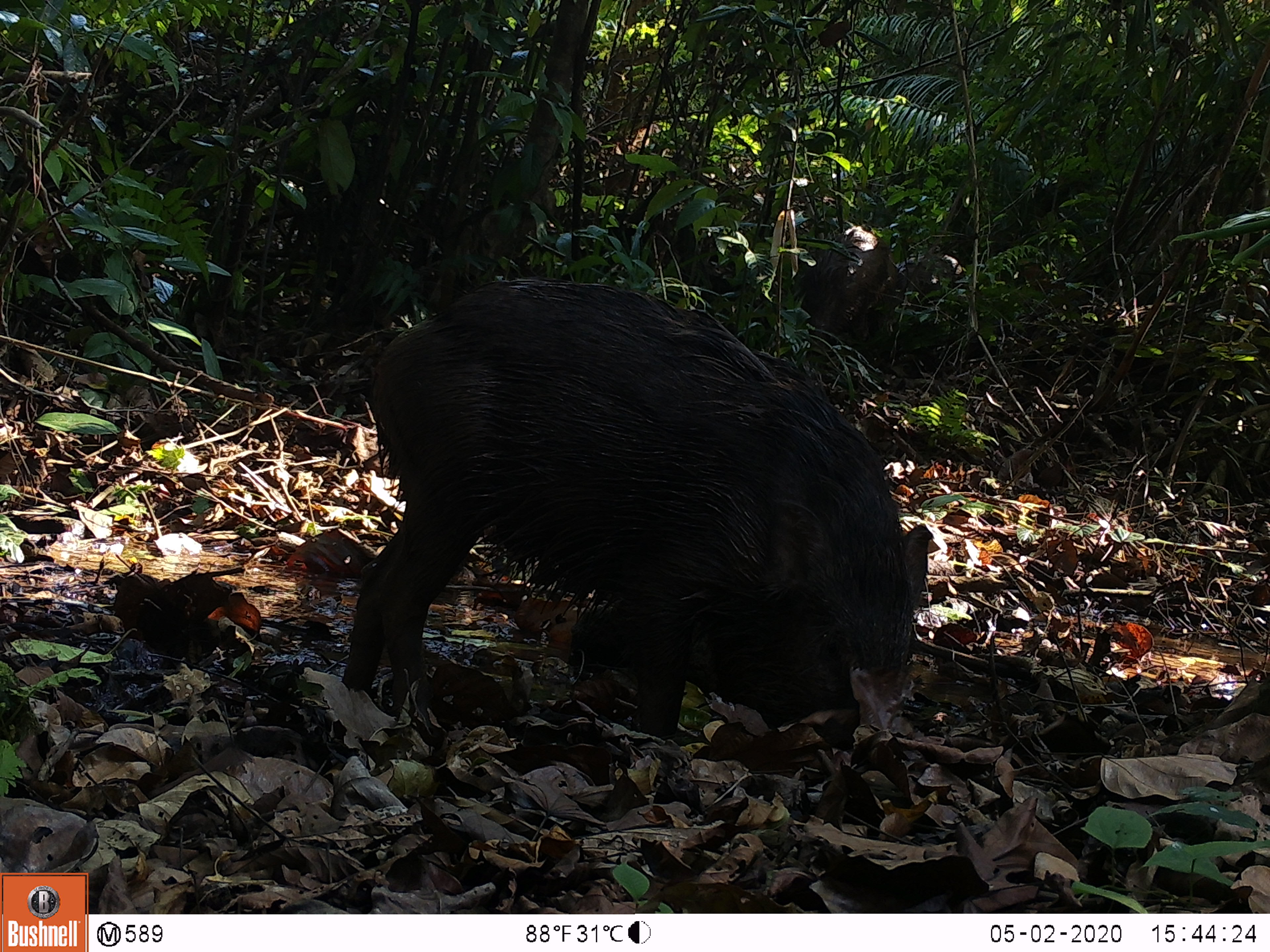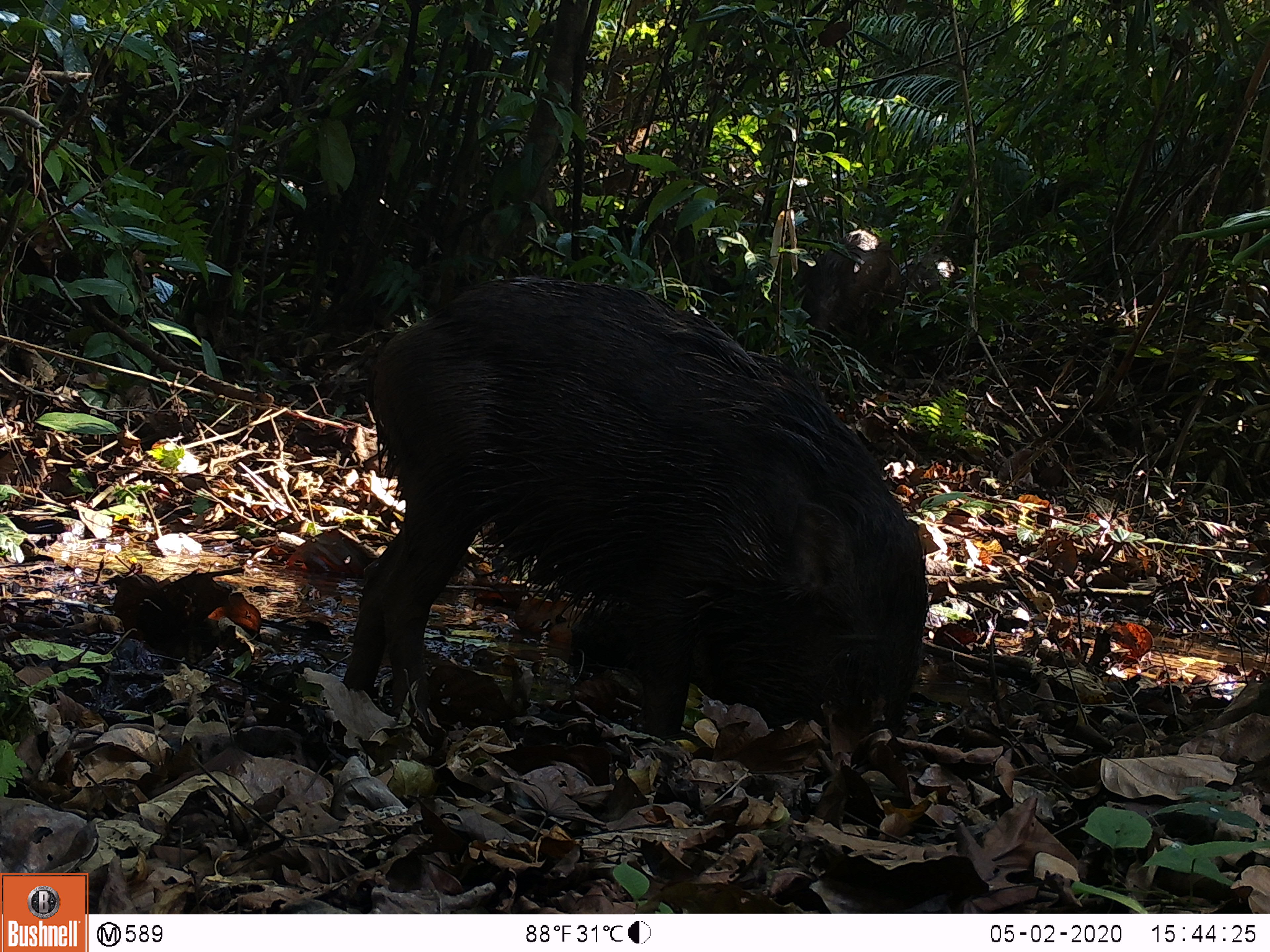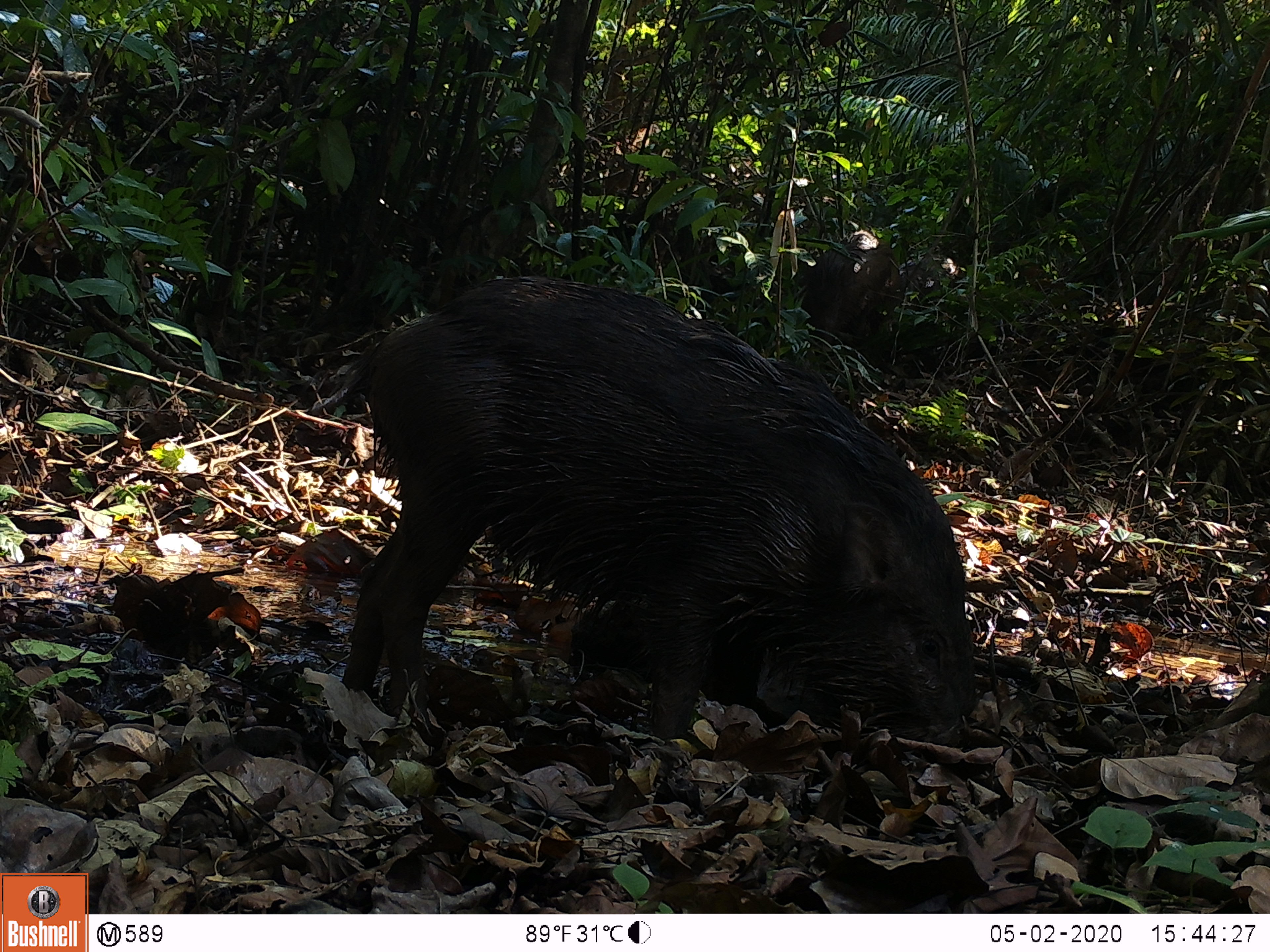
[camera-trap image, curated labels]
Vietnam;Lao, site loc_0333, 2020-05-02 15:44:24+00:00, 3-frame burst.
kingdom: Animalia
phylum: Chordata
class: Mammalia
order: Artiodactyla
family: Suidae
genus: Sus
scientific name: Sus scrofa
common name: eurasian wild pig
Eurasian wild pig (Sus scrofa). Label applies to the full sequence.